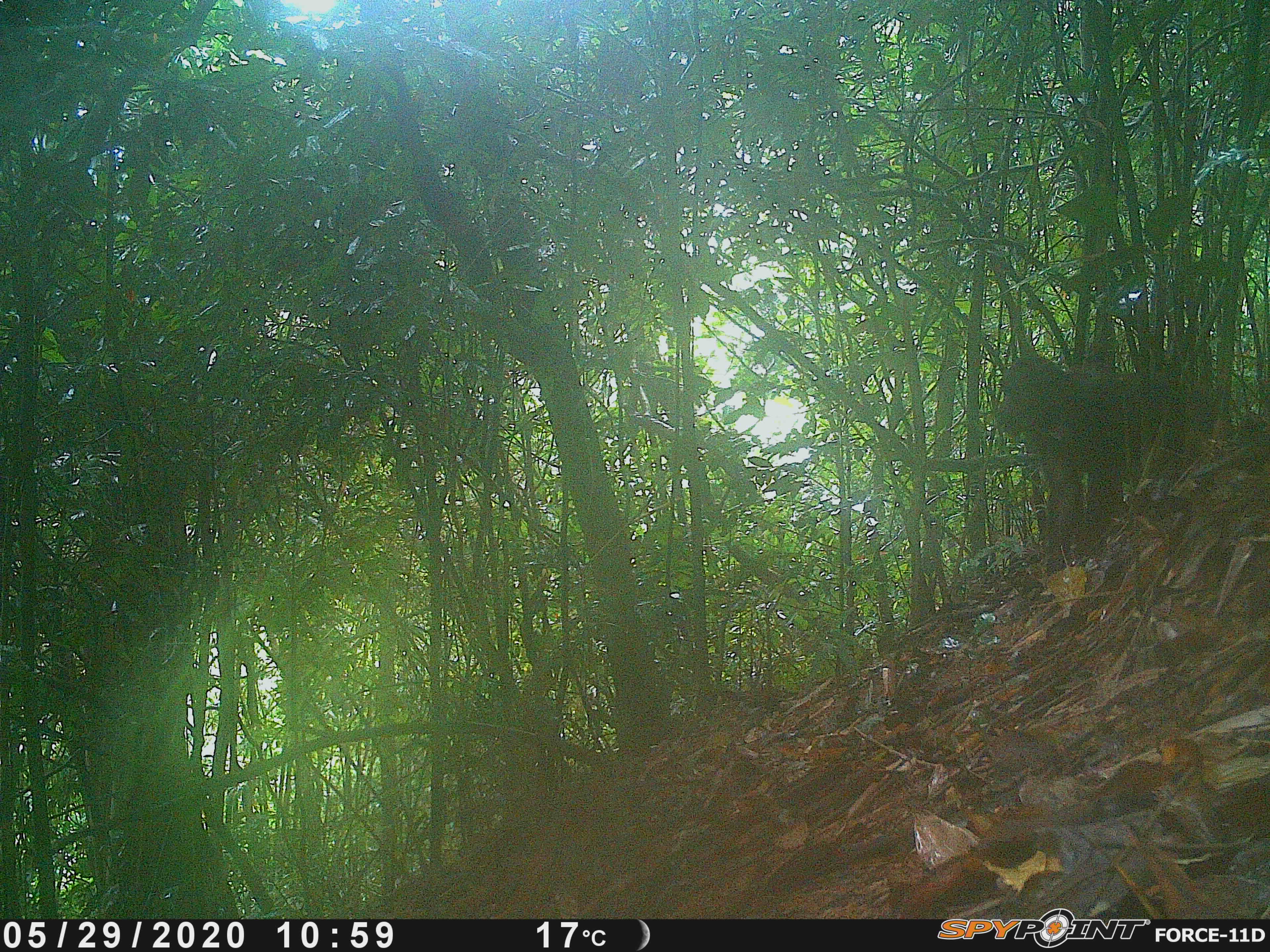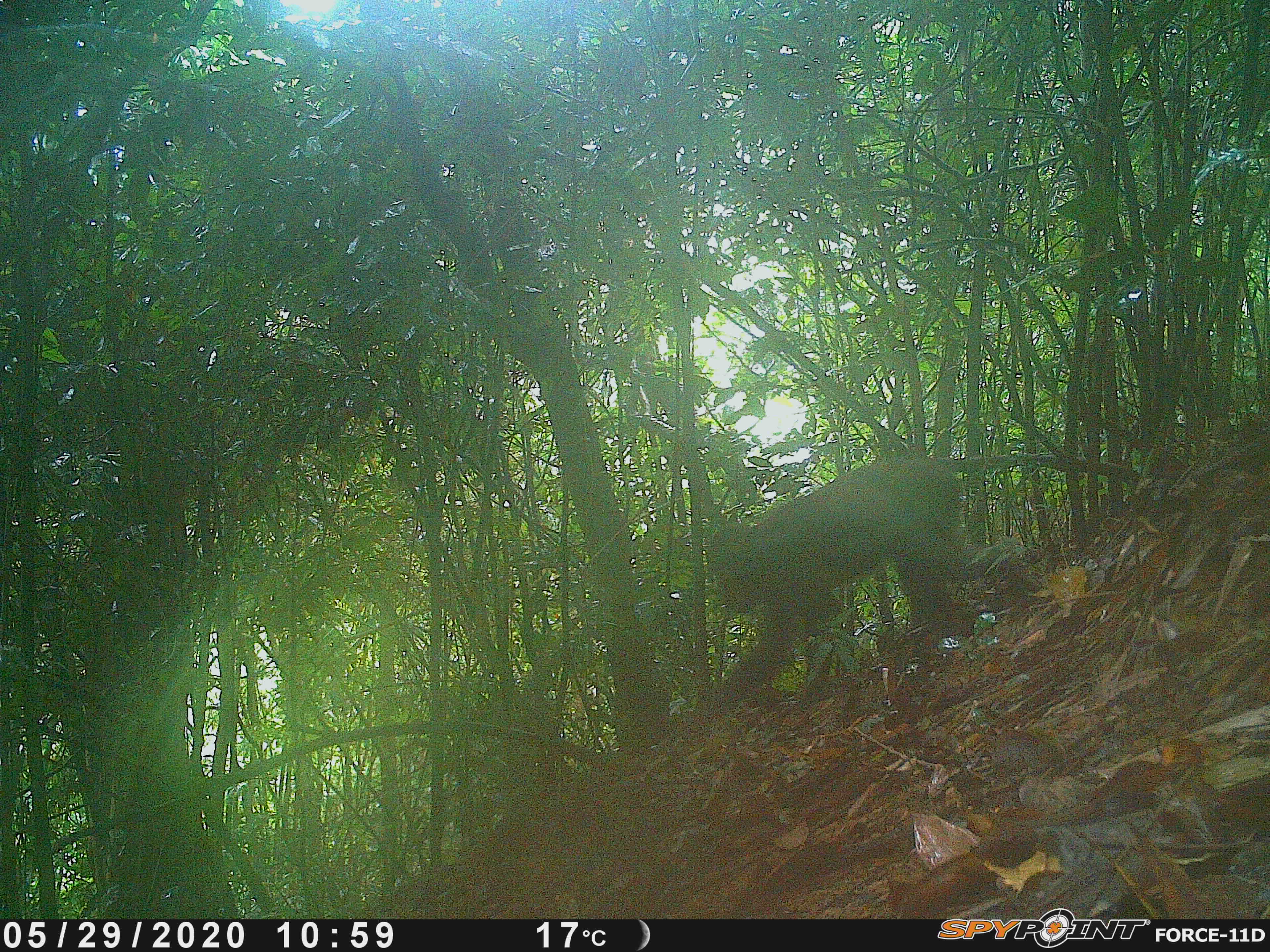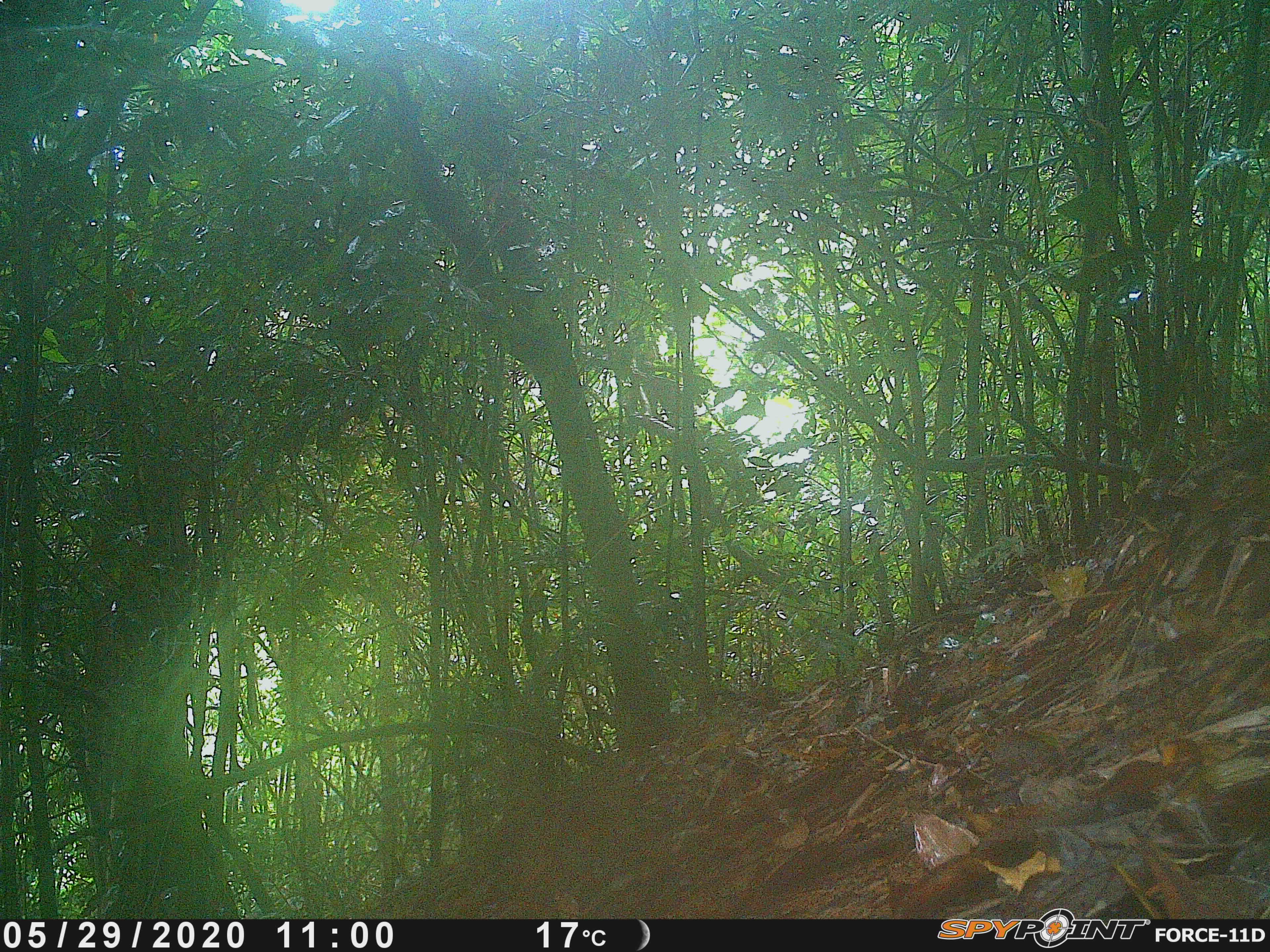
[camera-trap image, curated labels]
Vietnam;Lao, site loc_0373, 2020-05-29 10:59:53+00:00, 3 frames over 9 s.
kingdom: Animalia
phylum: Chordata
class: Mammalia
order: Primates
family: Cercopithecidae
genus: Macaca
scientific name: Macaca arctoides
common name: stump-tailed macaque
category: stump tailed macaque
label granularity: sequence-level